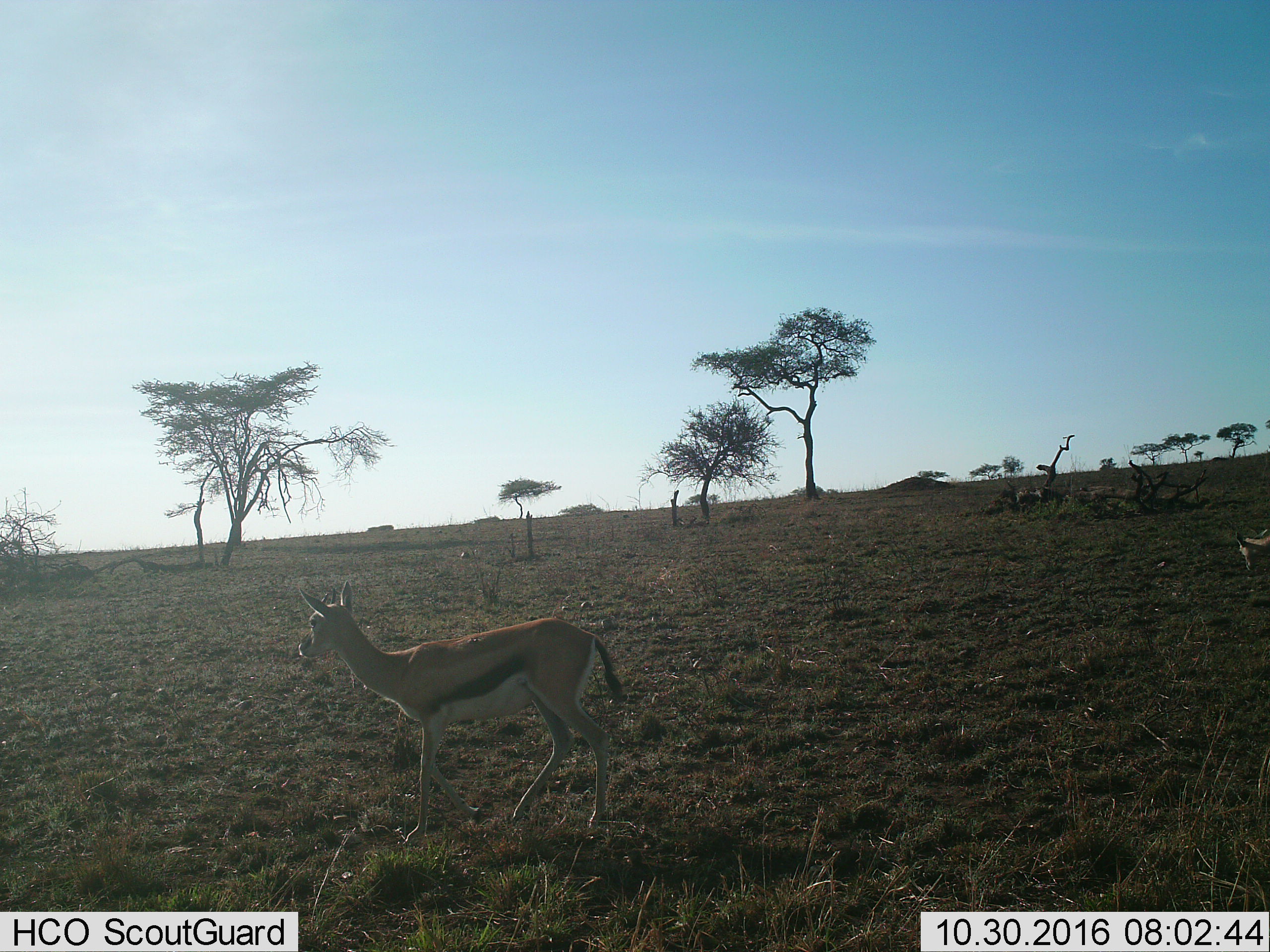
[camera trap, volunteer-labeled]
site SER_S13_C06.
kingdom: Animalia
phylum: Chordata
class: Mammalia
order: Artiodactyla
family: Bovidae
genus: Eudorcas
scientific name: Eudorcas thomsonii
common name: thomson's gazelle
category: gazellethomsons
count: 1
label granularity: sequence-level